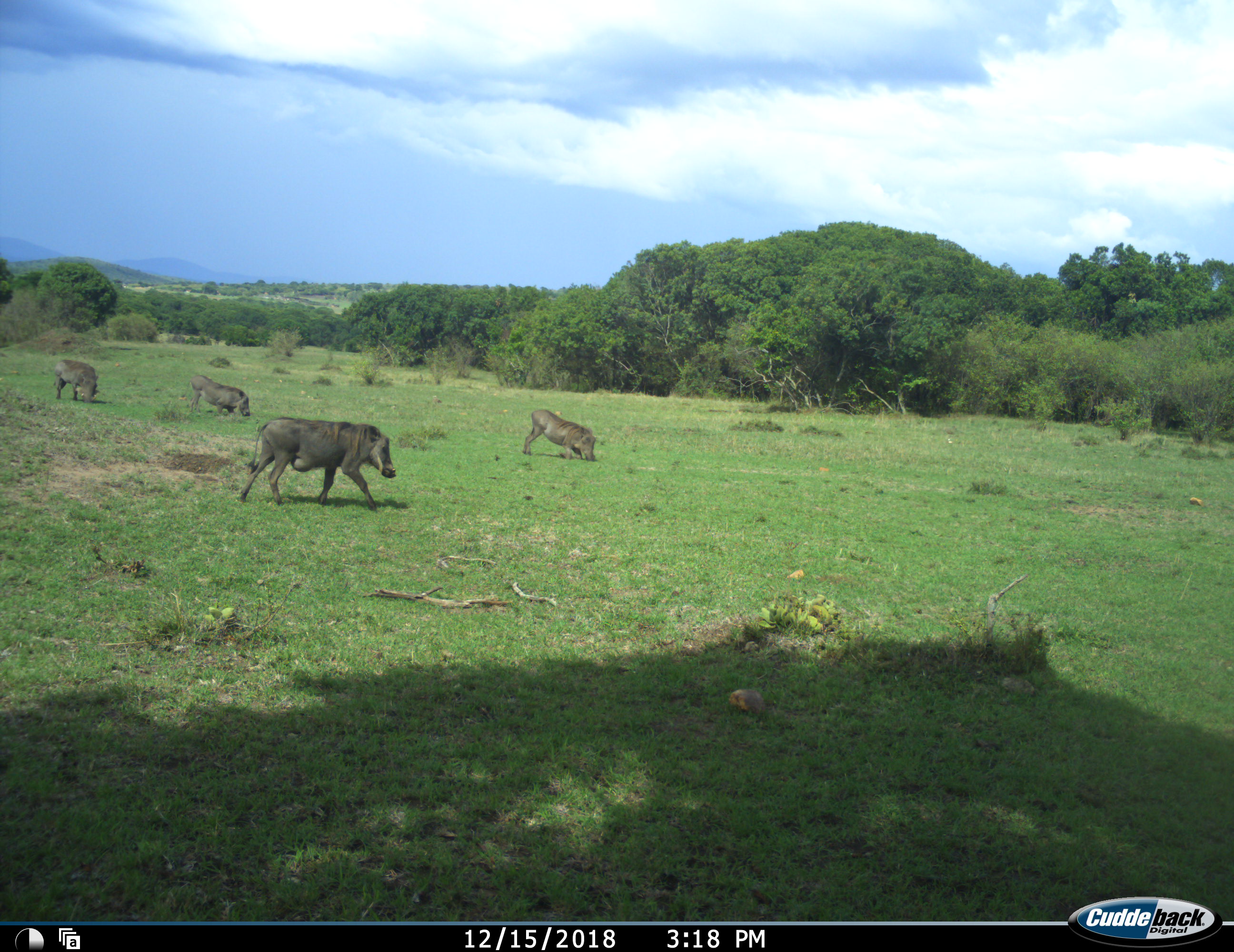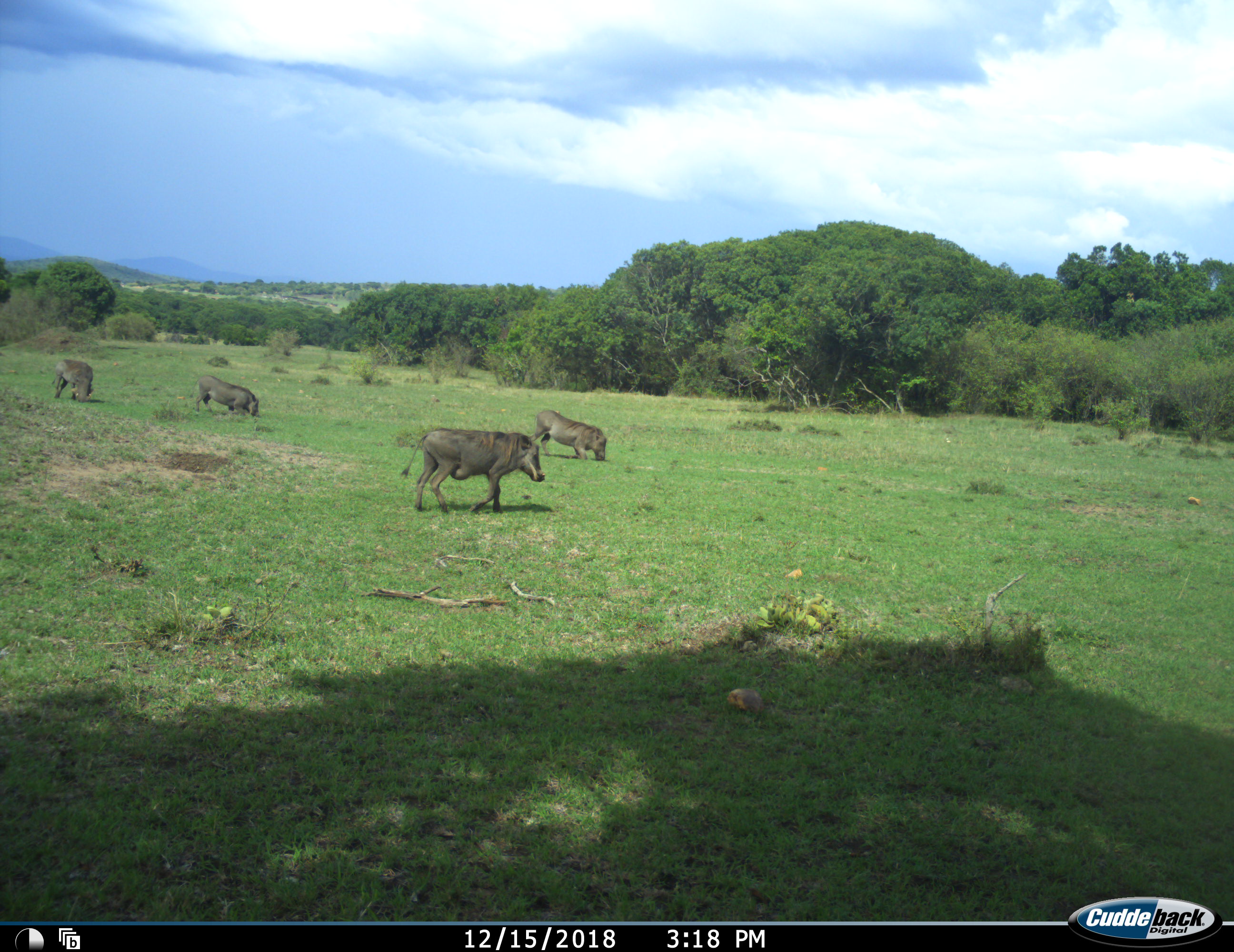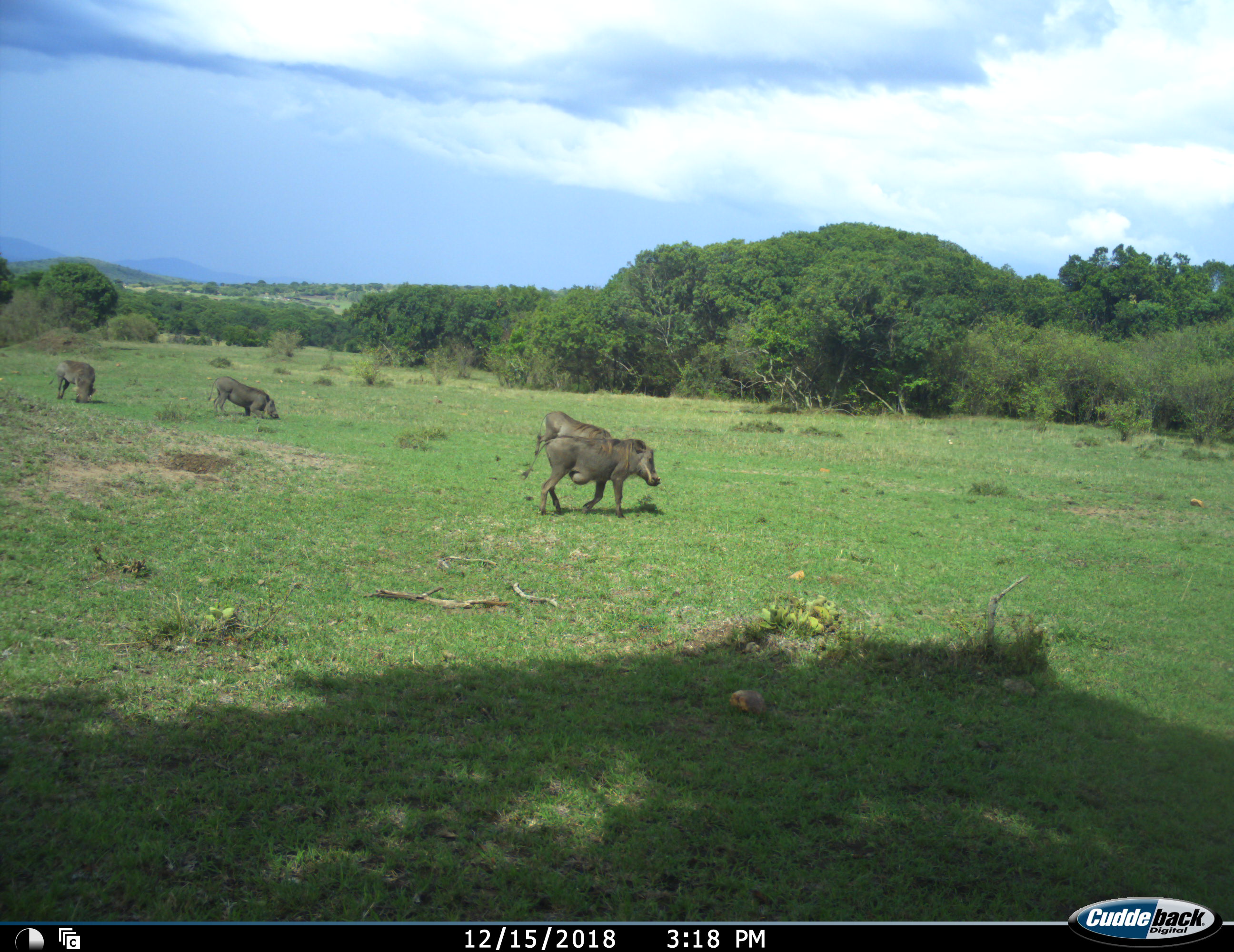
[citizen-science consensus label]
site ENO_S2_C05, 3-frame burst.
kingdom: Animalia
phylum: Chordata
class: Mammalia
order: Artiodactyla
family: Suidae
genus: Phacochoerus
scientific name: Phacochoerus africanus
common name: warthog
Warthog (Phacochoerus africanus), count 4. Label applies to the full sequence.